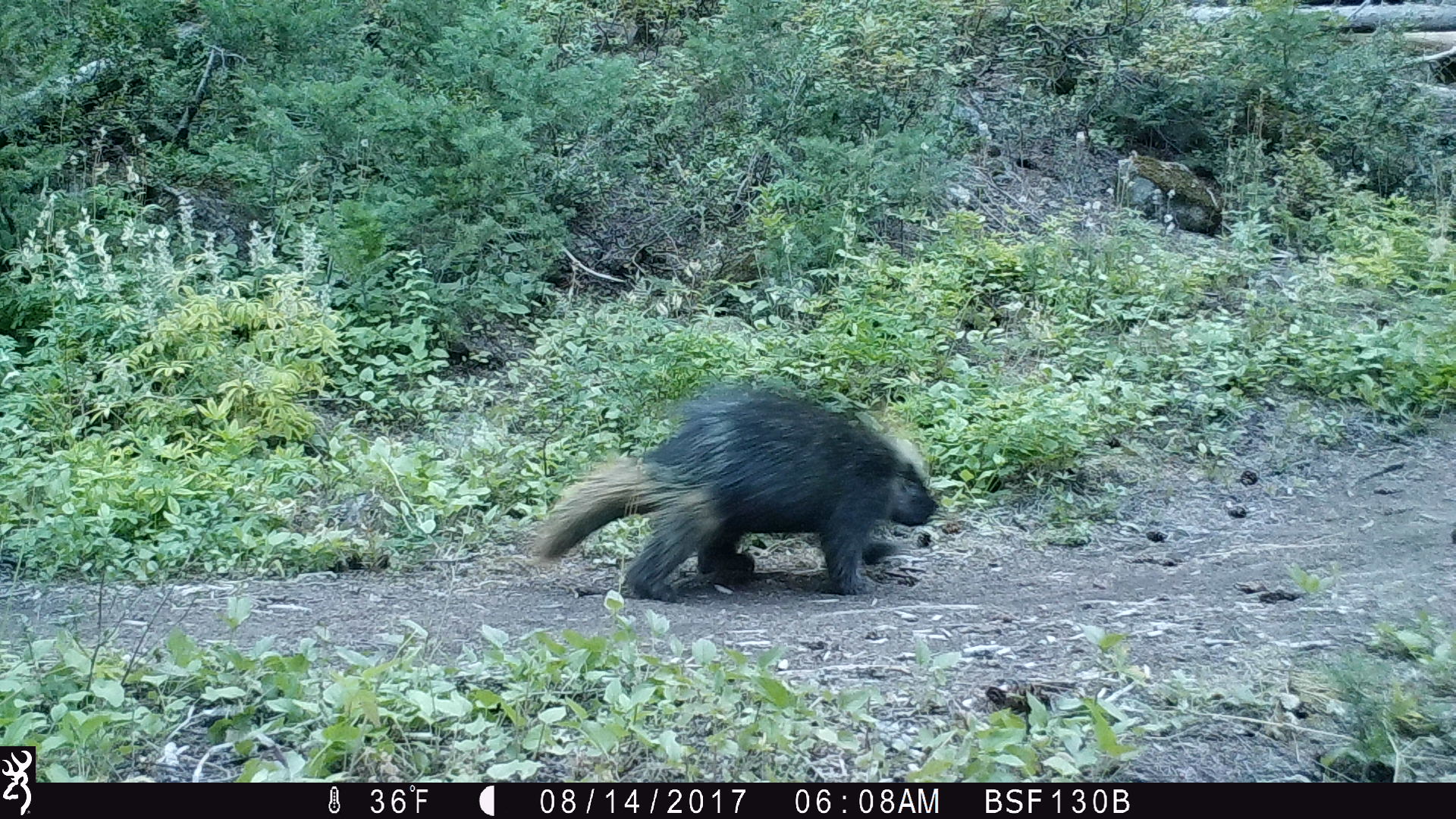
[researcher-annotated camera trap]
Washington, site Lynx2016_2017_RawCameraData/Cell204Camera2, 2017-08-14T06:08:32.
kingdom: Animalia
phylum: Chordata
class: Mammalia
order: Rodentia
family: Erethizontidae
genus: Erethizon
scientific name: Erethizon dorsatum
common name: north american porcupine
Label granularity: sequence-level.